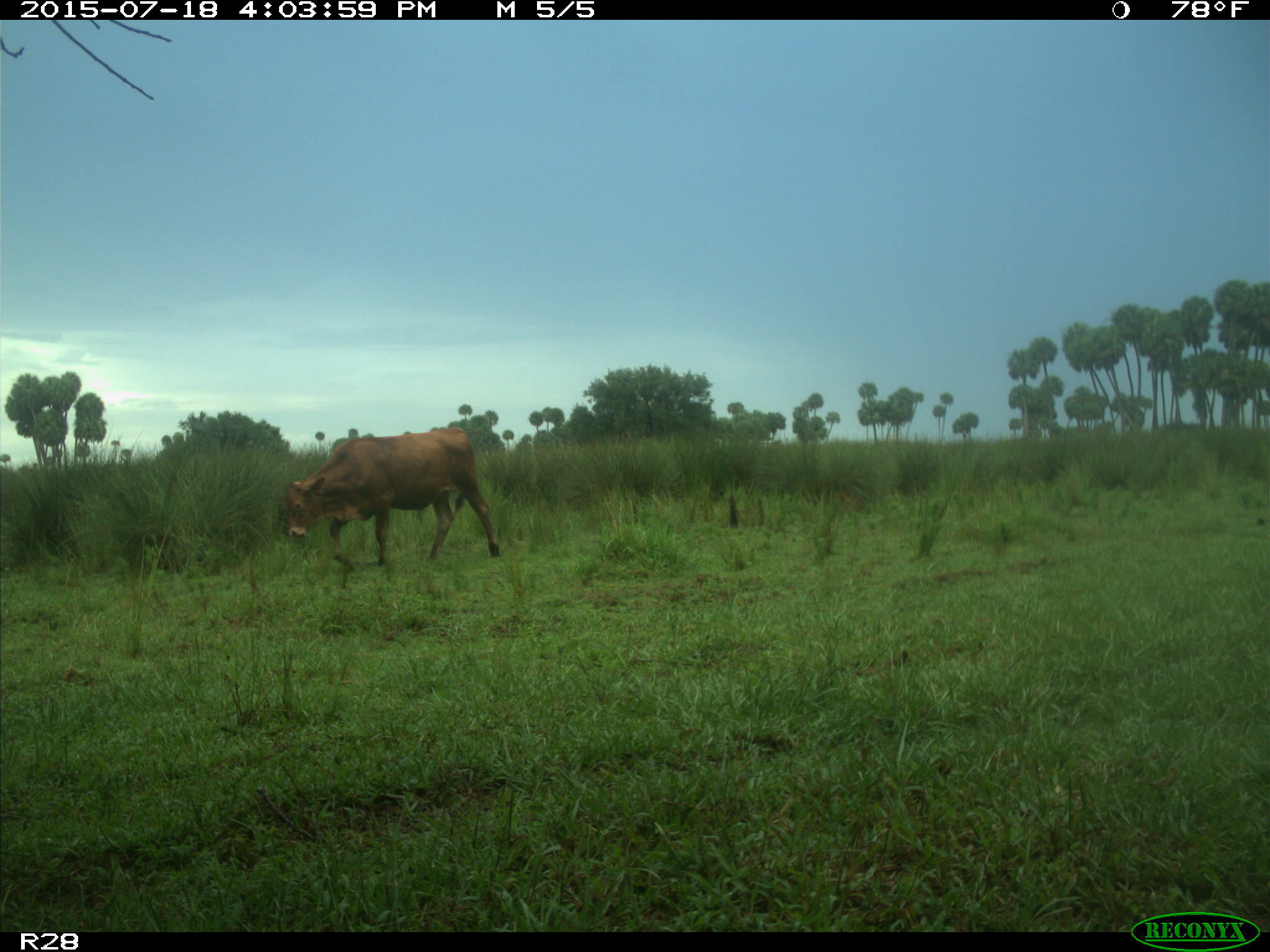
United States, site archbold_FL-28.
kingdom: Animalia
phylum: Chordata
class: Mammalia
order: Artiodactyla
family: Bovidae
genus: Bos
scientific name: Bos taurus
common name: domestic cow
Bos taurus (domestic cow).